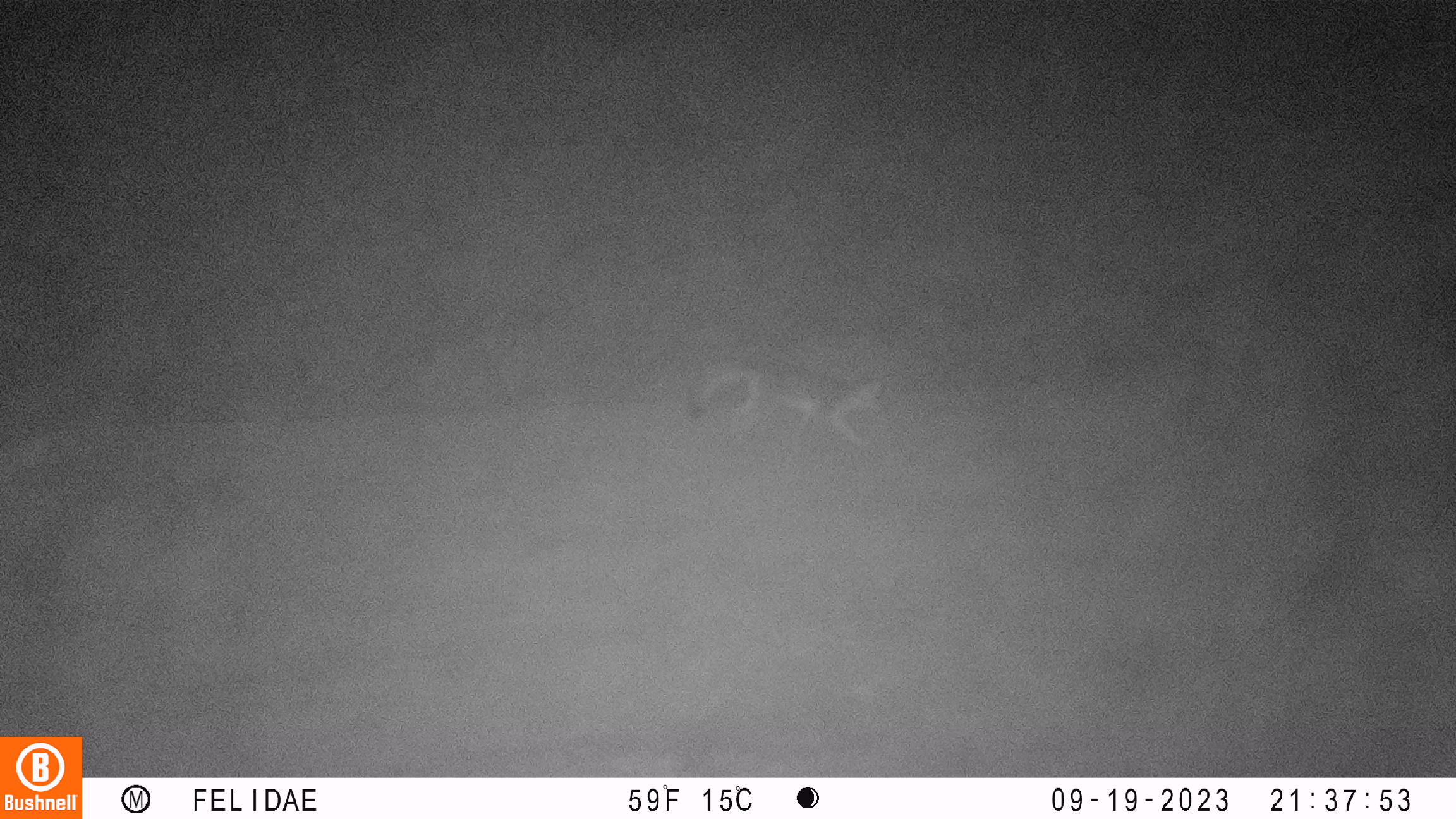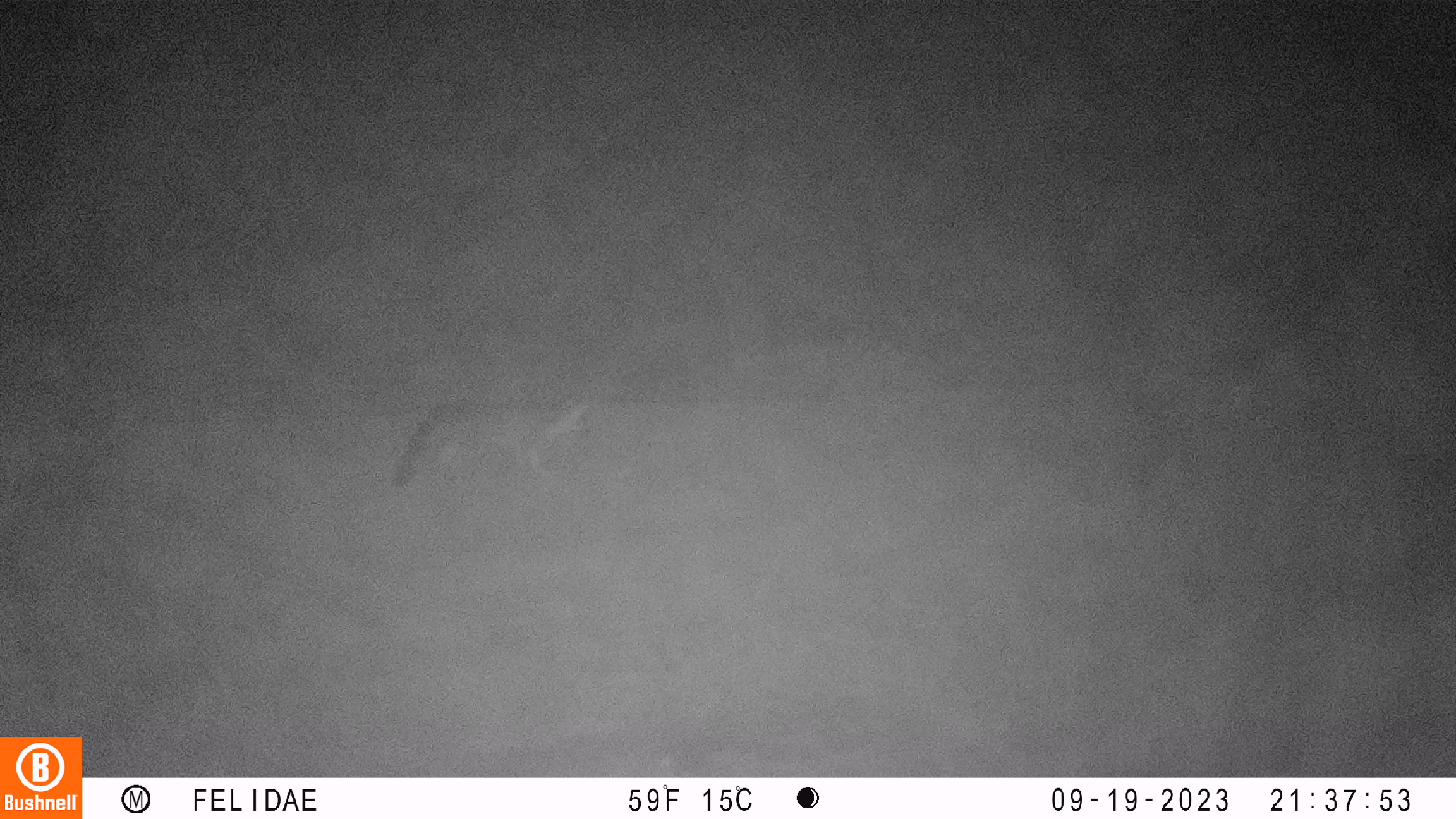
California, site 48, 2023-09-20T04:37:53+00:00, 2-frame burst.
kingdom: Animalia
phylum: Chordata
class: Mammalia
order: Carnivora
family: Canidae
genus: Urocyon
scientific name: Urocyon cinereoargenteus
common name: gray fox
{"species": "gray fox (Urocyon cinereoargenteus)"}